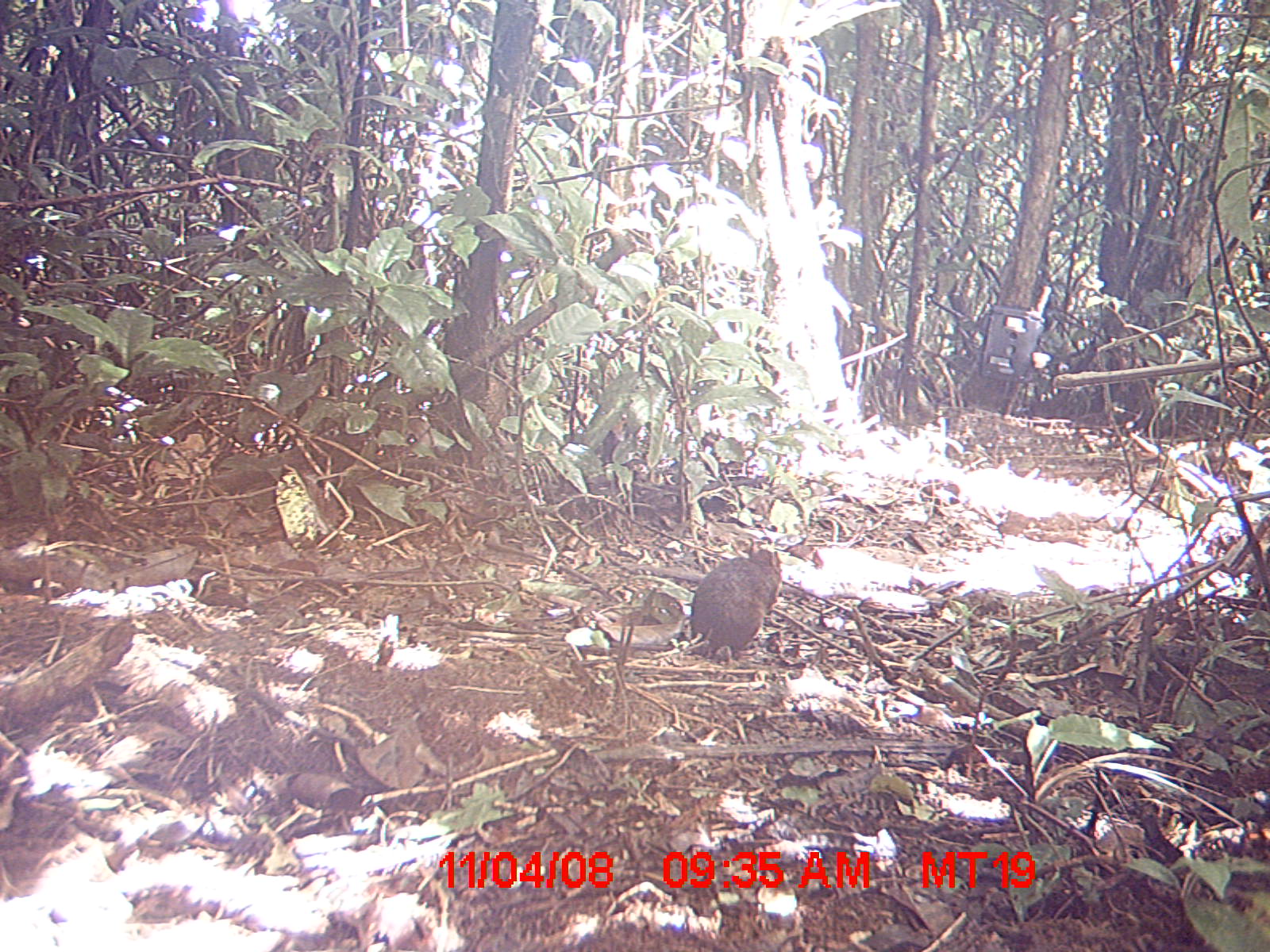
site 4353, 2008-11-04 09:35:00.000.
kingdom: Animalia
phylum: Chordata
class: Mammalia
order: Rodentia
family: Muridae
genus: Rattus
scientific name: Rattus rattus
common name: black rat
Rattus rattus (black rat), count 1.